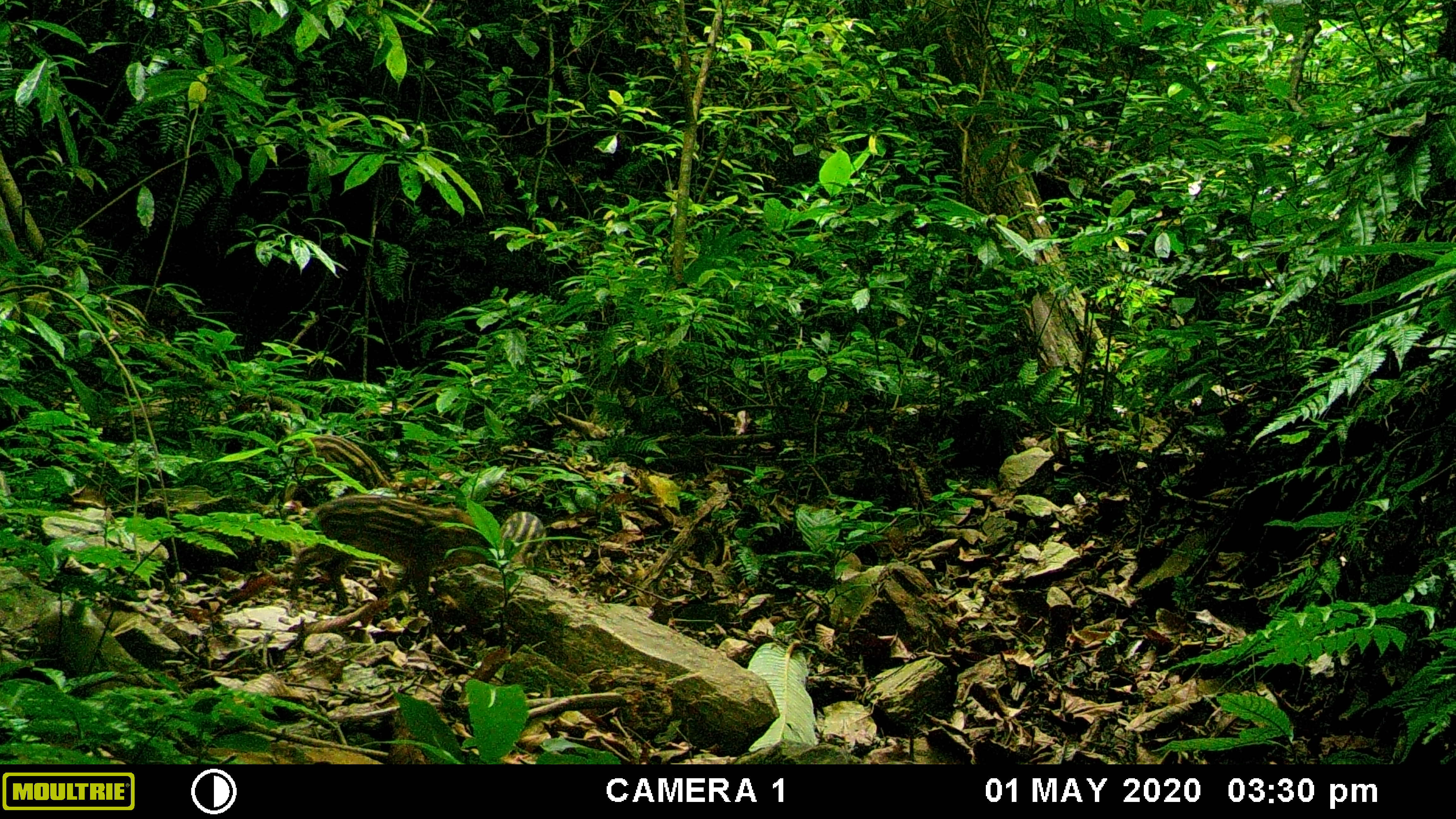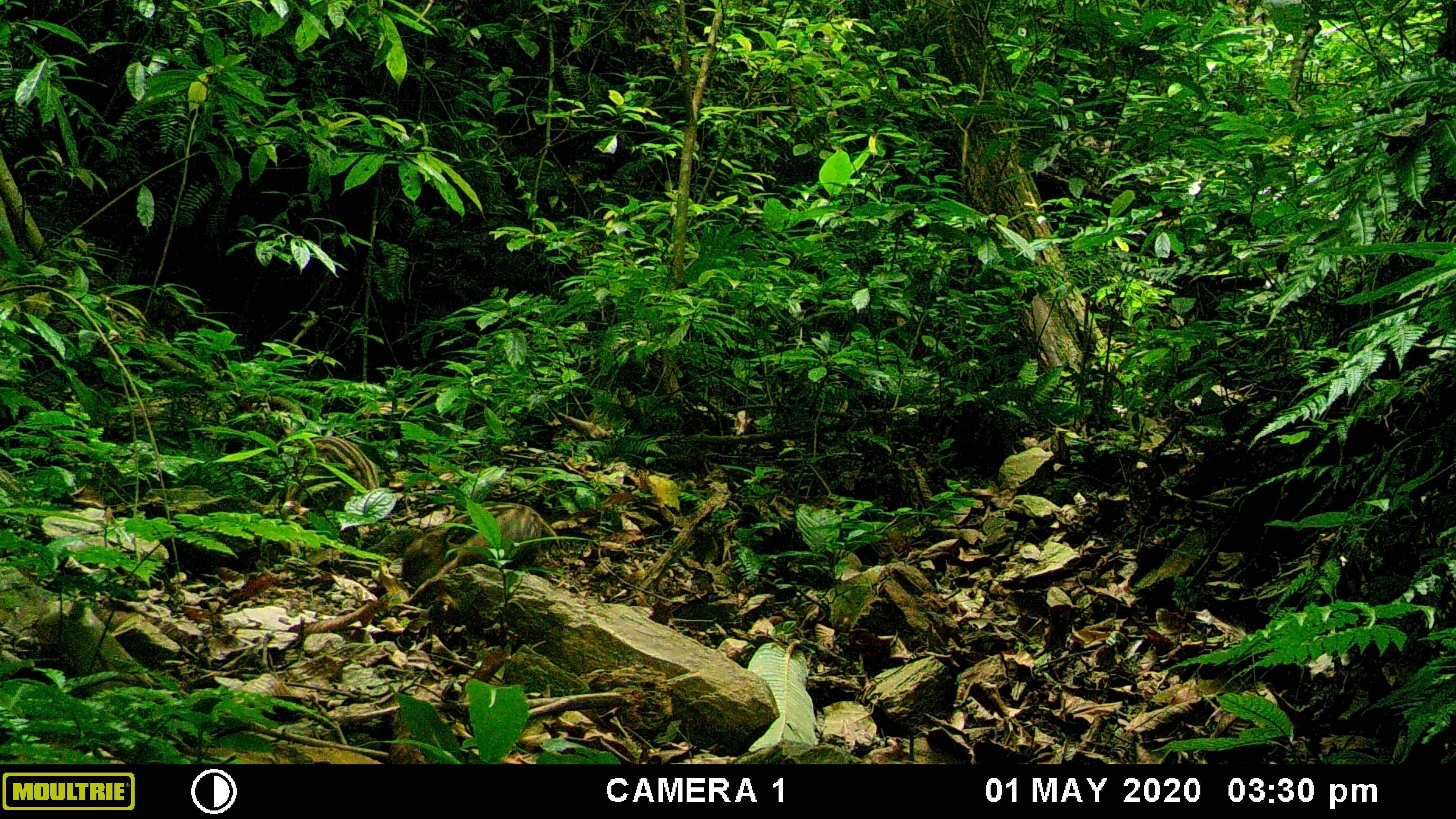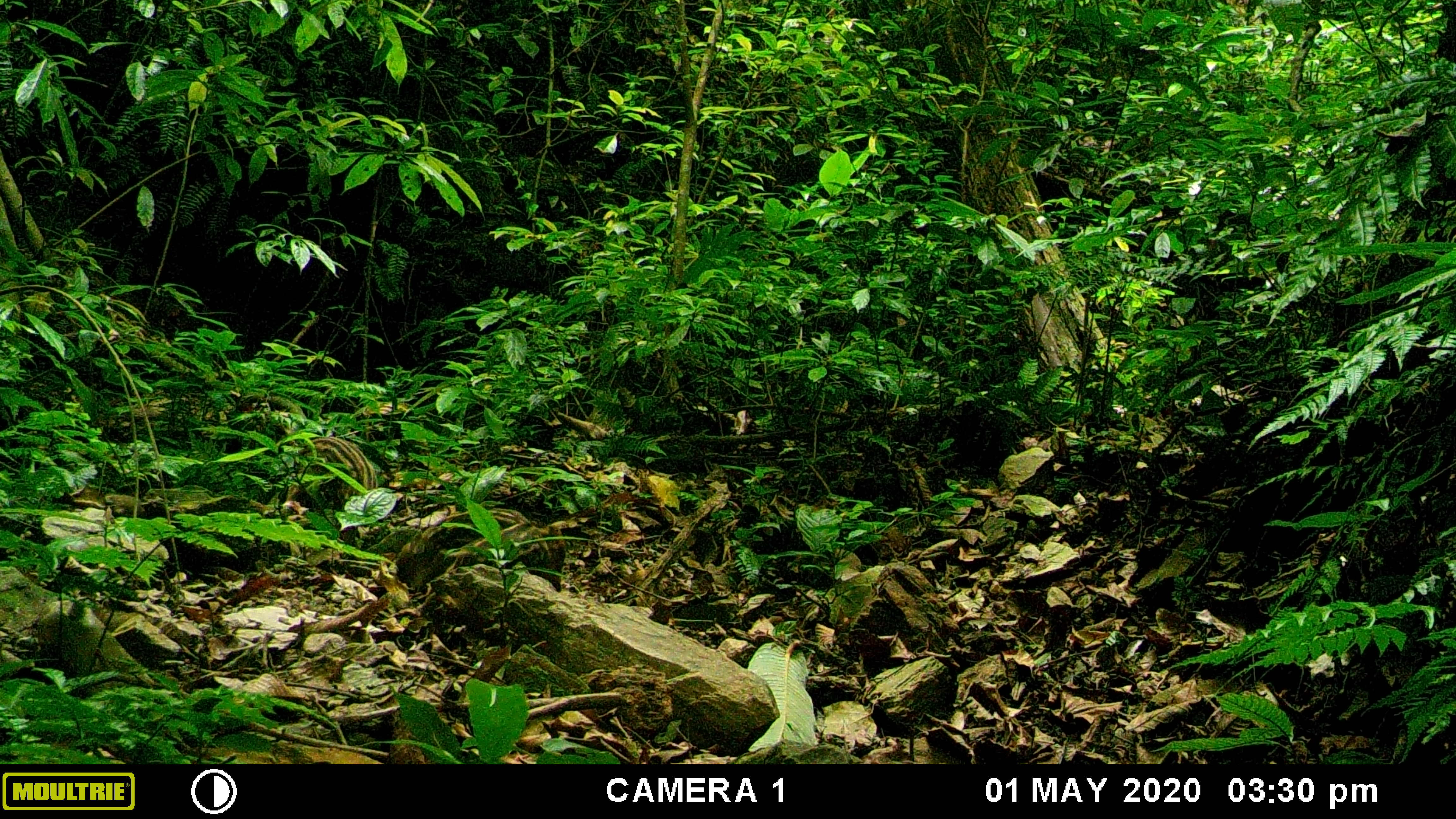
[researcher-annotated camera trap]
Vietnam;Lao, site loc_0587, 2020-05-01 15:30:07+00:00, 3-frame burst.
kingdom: Animalia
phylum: Chordata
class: Mammalia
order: Artiodactyla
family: Suidae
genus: Sus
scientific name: Sus scrofa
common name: eurasian wild pig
Eurasian wild pig (Sus scrofa). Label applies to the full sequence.